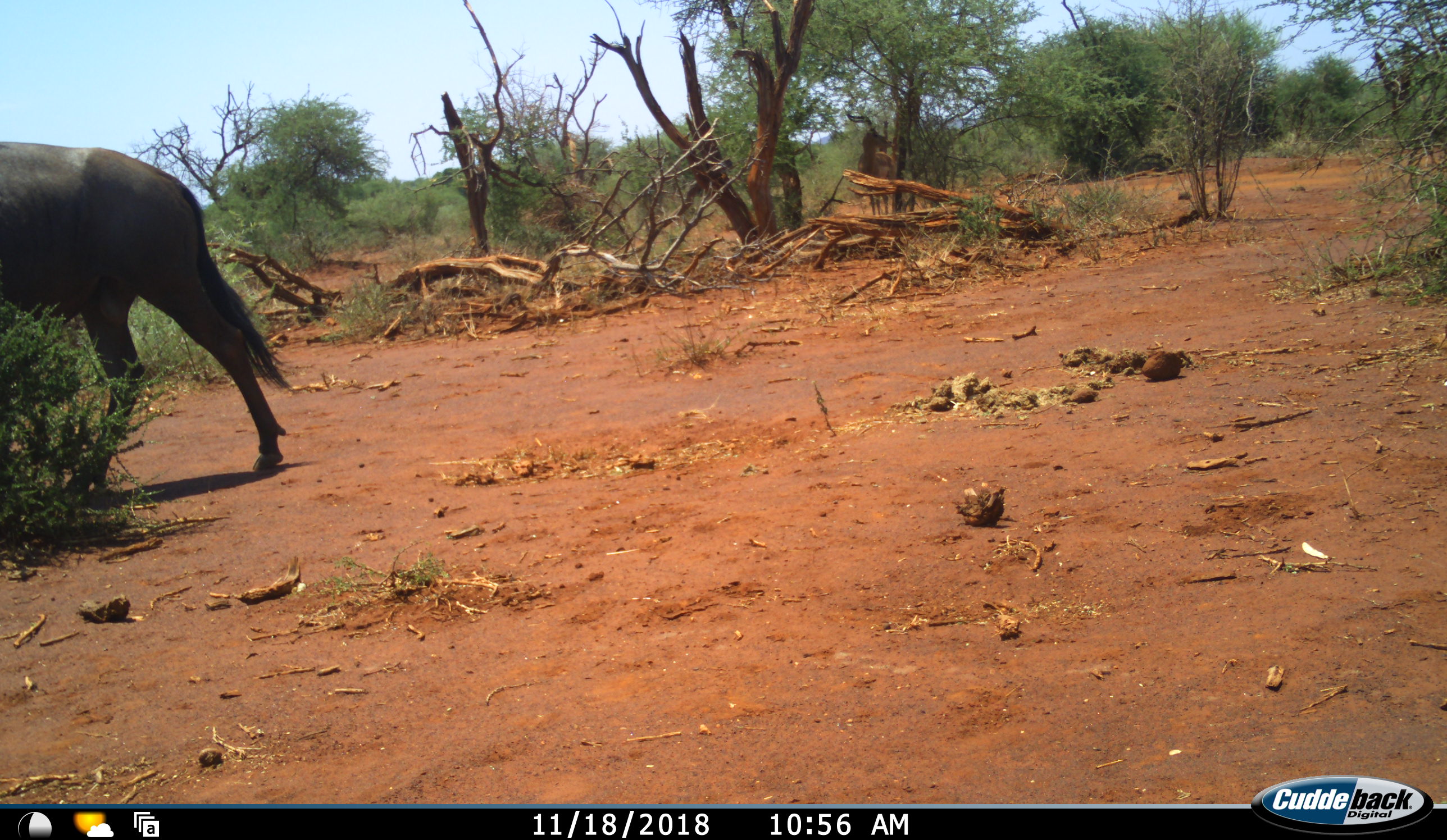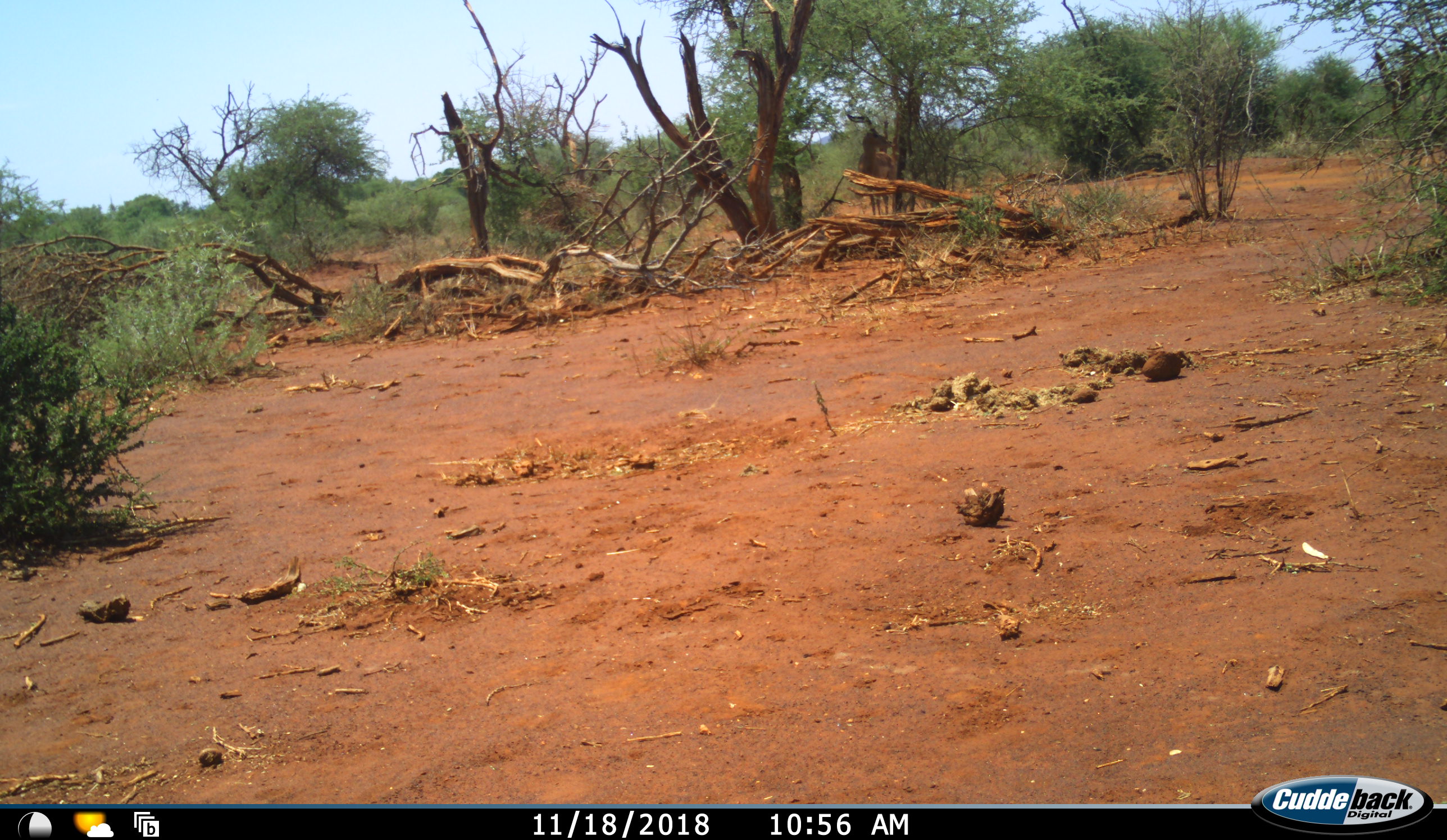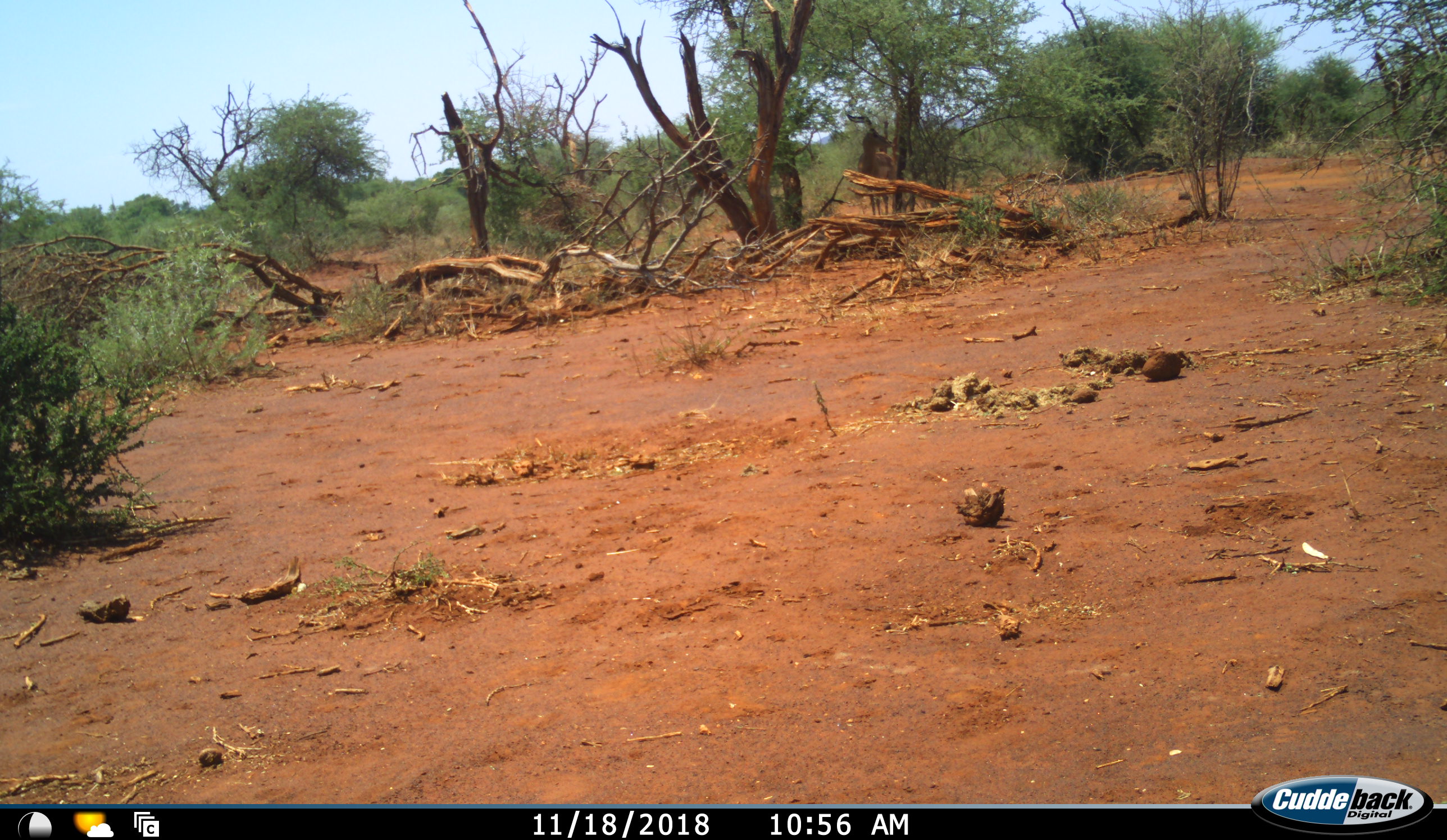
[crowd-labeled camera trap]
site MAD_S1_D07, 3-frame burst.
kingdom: Animalia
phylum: Chordata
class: Mammalia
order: Artiodactyla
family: Bovidae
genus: Connochaetes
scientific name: Connochaetes taurinus taurinus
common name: blue wildebeest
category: wildebeestblue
Wildebeestblue (blue wildebeest) (Connochaetes taurinus taurinus), count 1. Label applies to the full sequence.